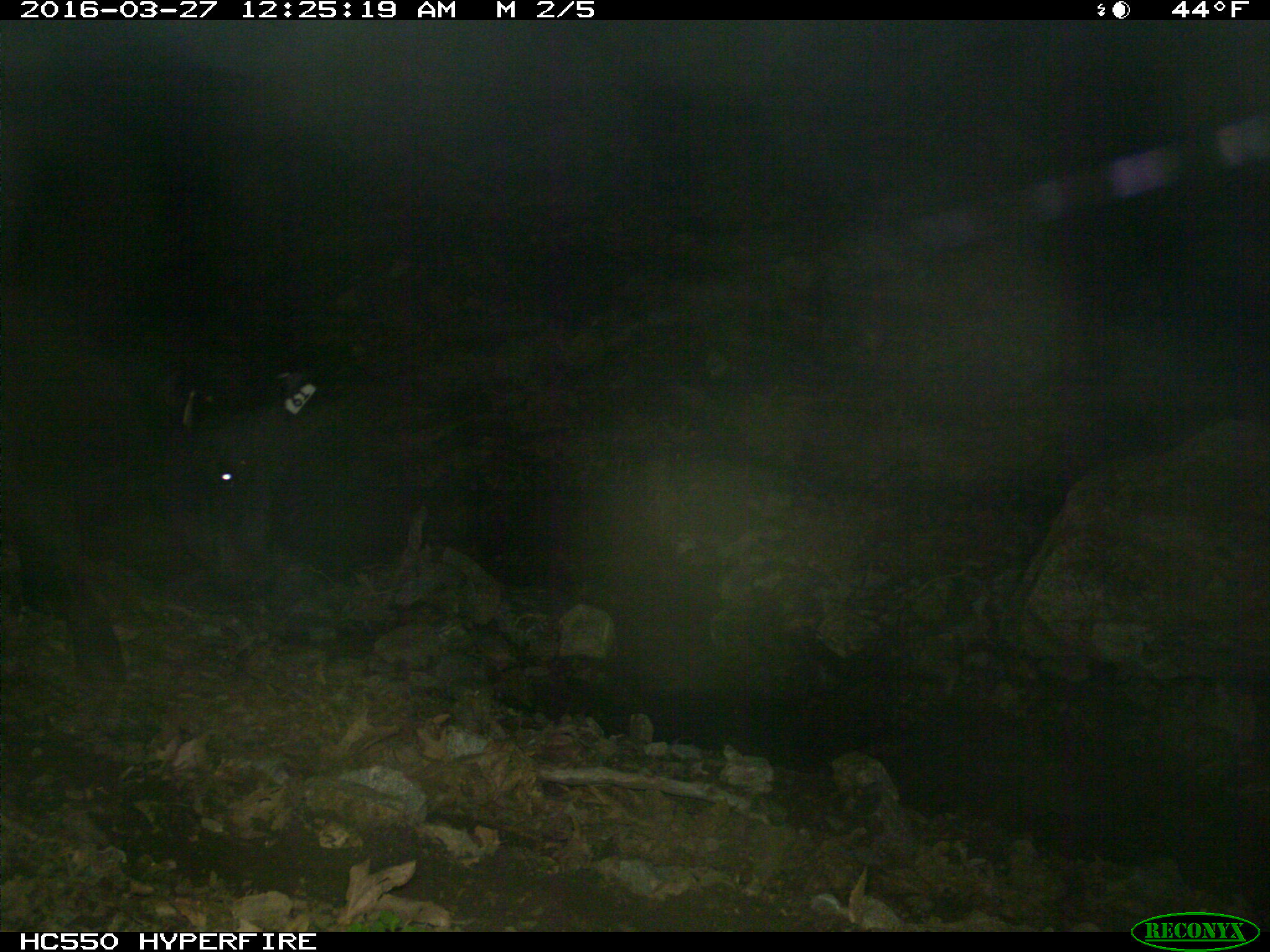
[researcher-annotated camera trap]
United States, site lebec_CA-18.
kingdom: Animalia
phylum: Chordata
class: Mammalia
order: Artiodactyla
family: Bovidae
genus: Bos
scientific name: Bos taurus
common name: domestic cow